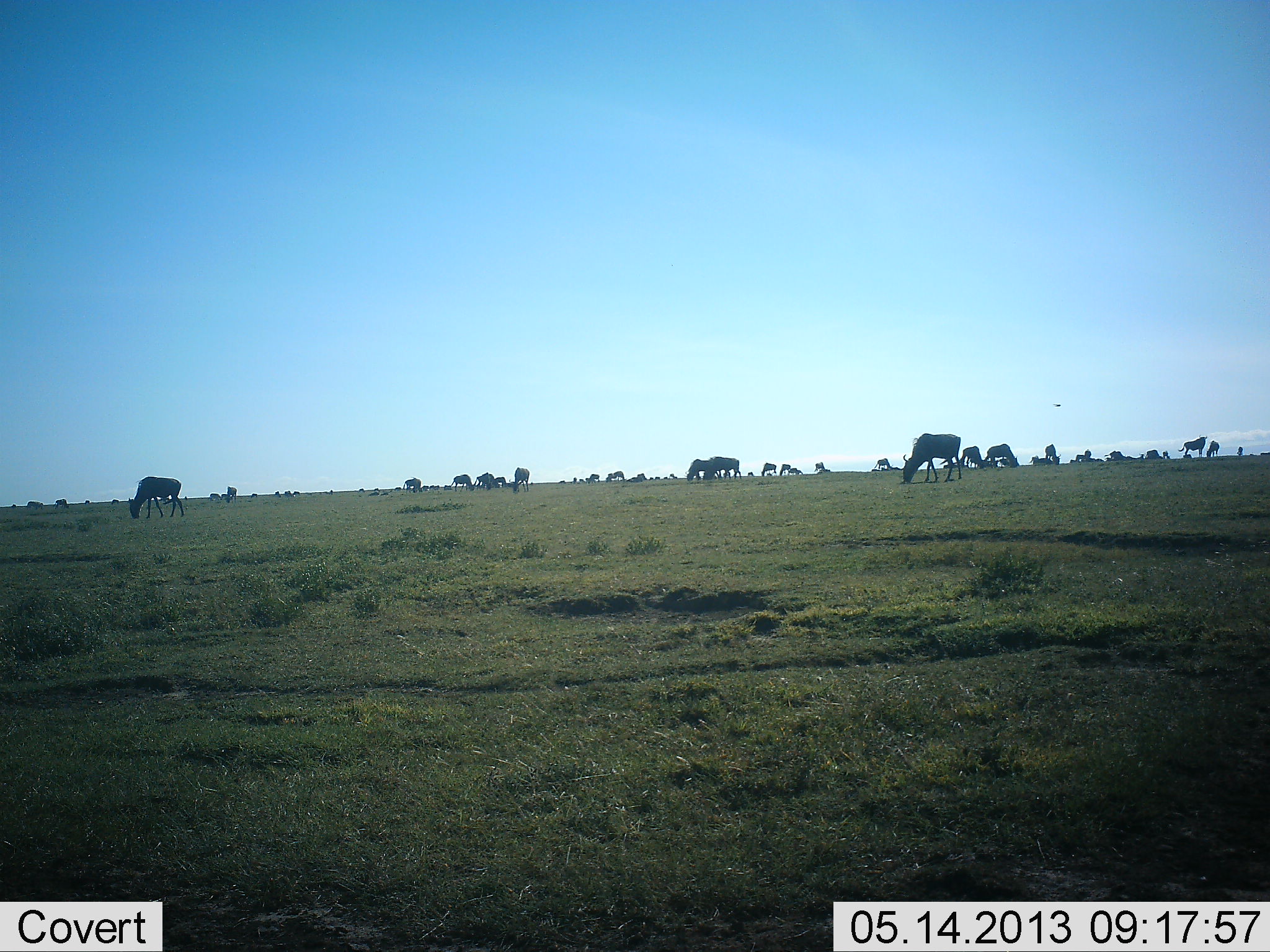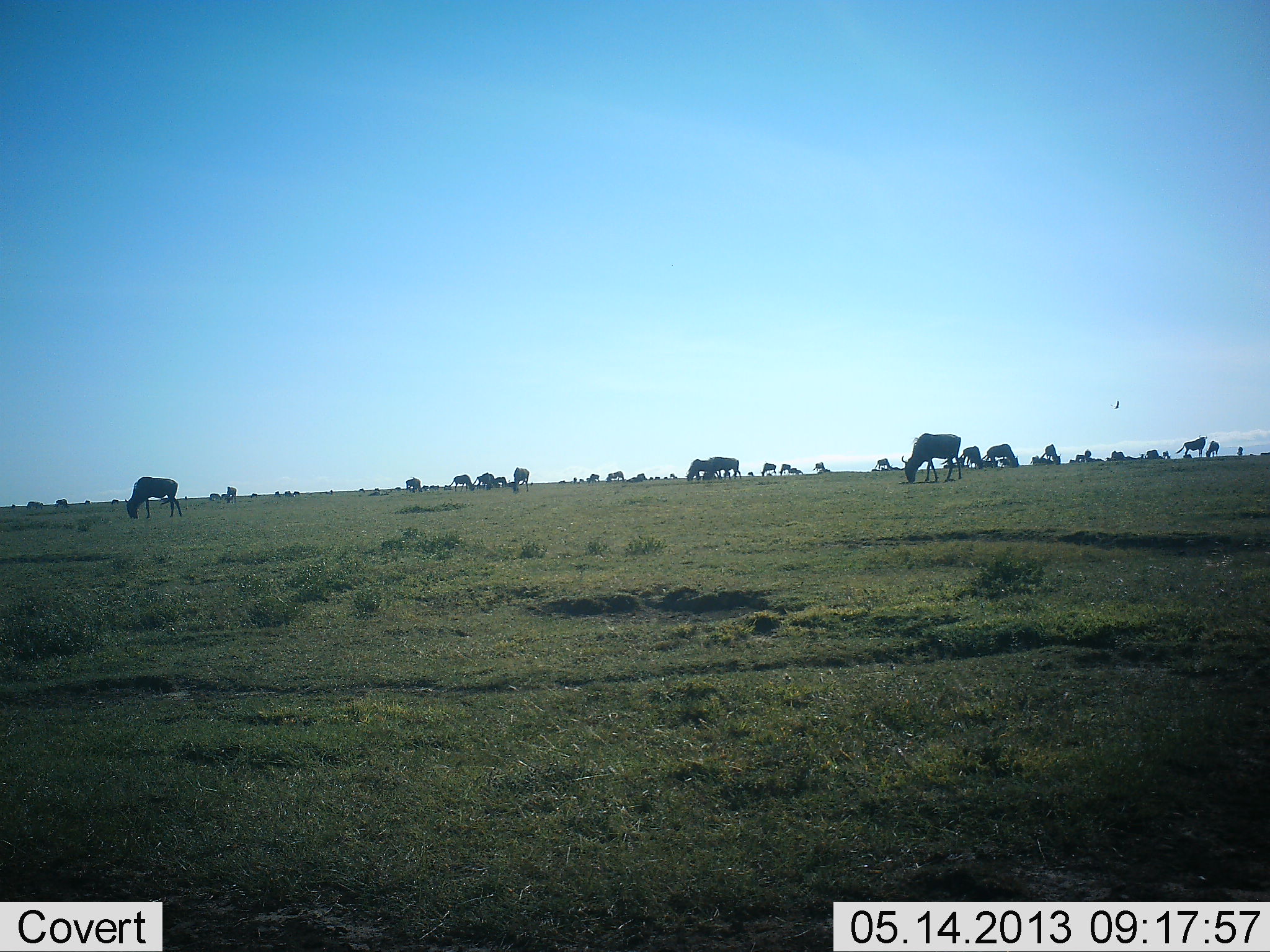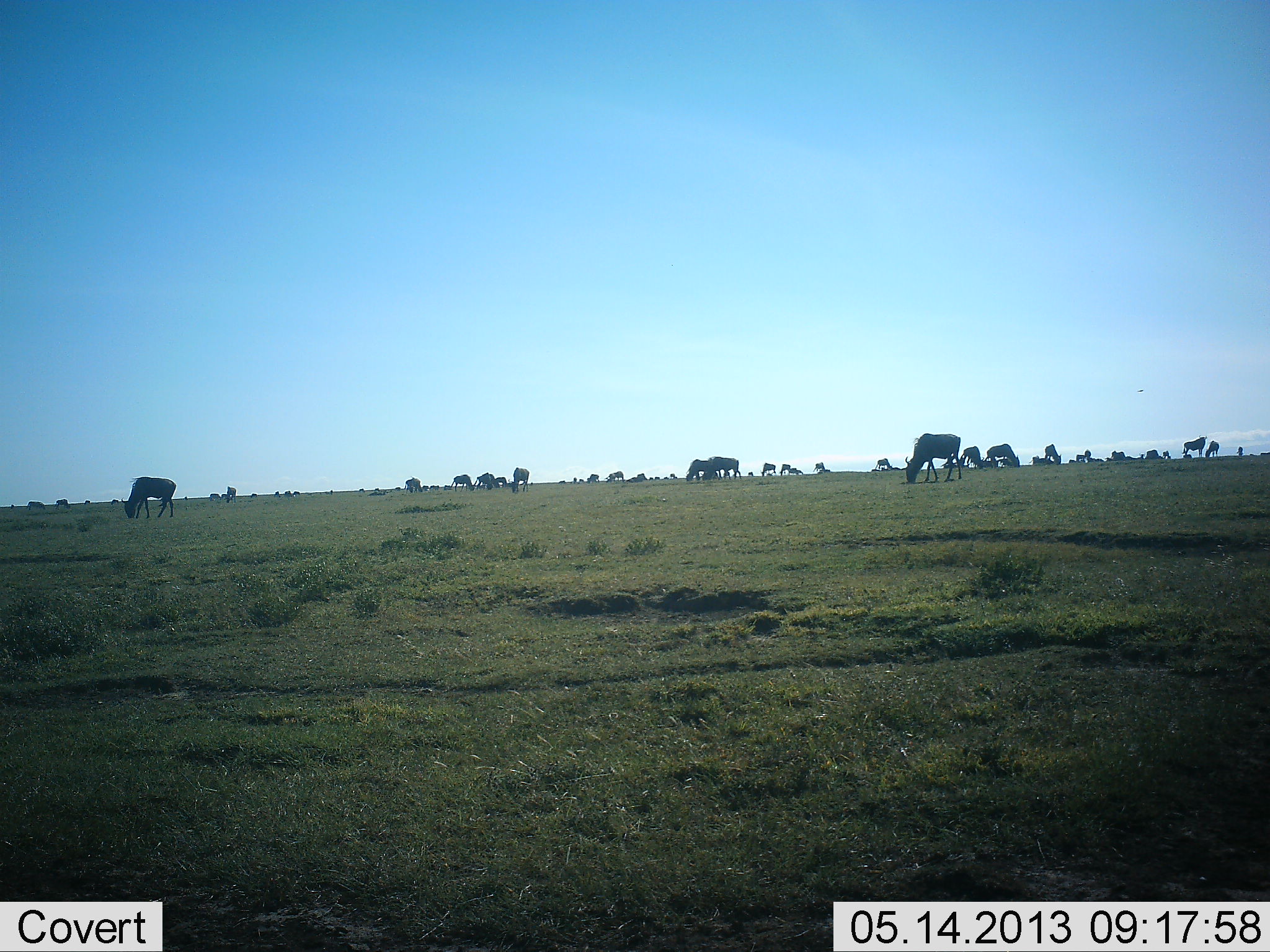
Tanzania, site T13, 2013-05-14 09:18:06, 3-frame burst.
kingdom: Animalia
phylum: Chordata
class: Mammalia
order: Artiodactyla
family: Bovidae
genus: Connochaetes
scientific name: Connochaetes taurinus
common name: blue wildebeest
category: wildebeest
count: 11-50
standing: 52%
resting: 5%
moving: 19%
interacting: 0%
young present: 0%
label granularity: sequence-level